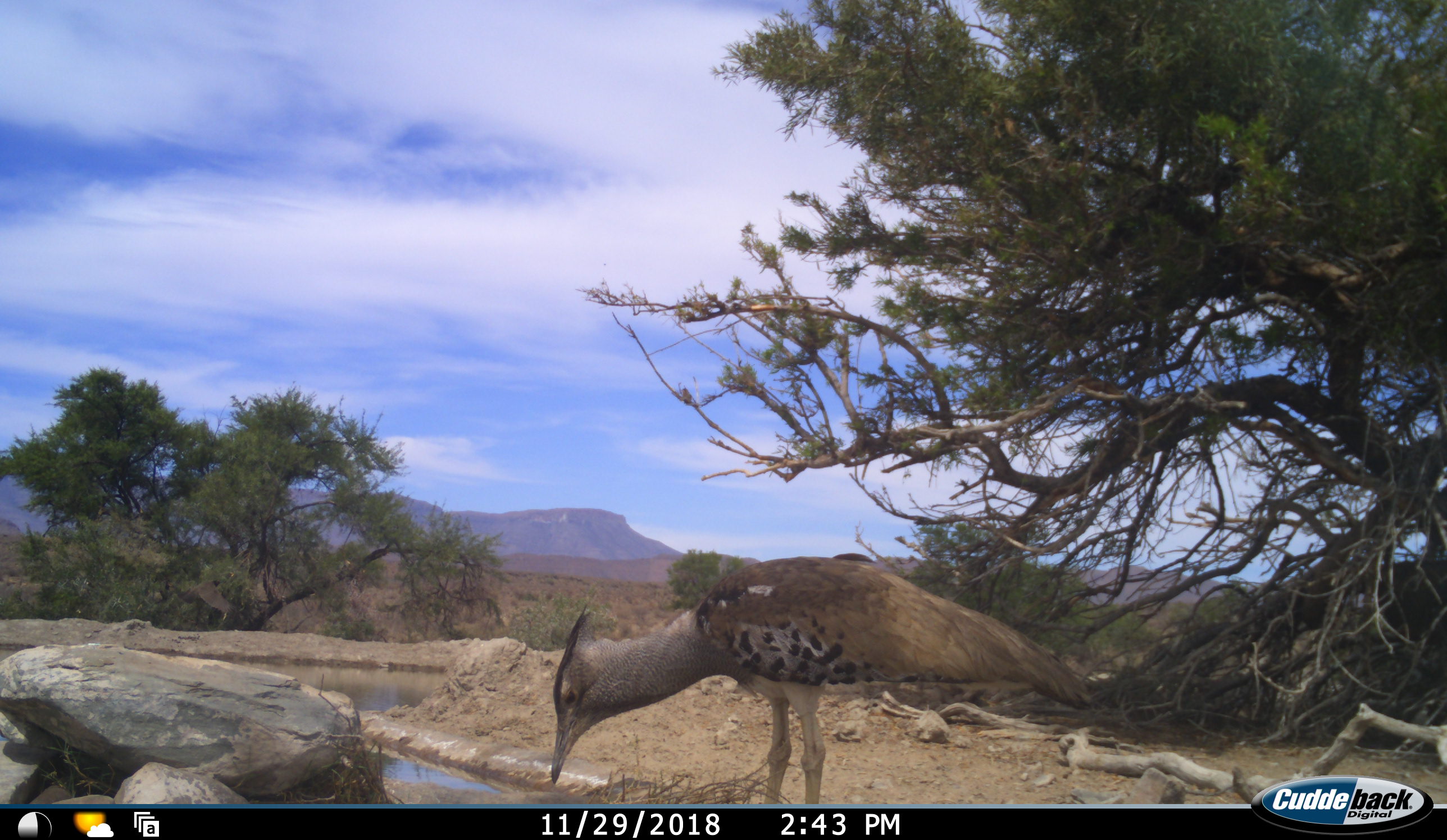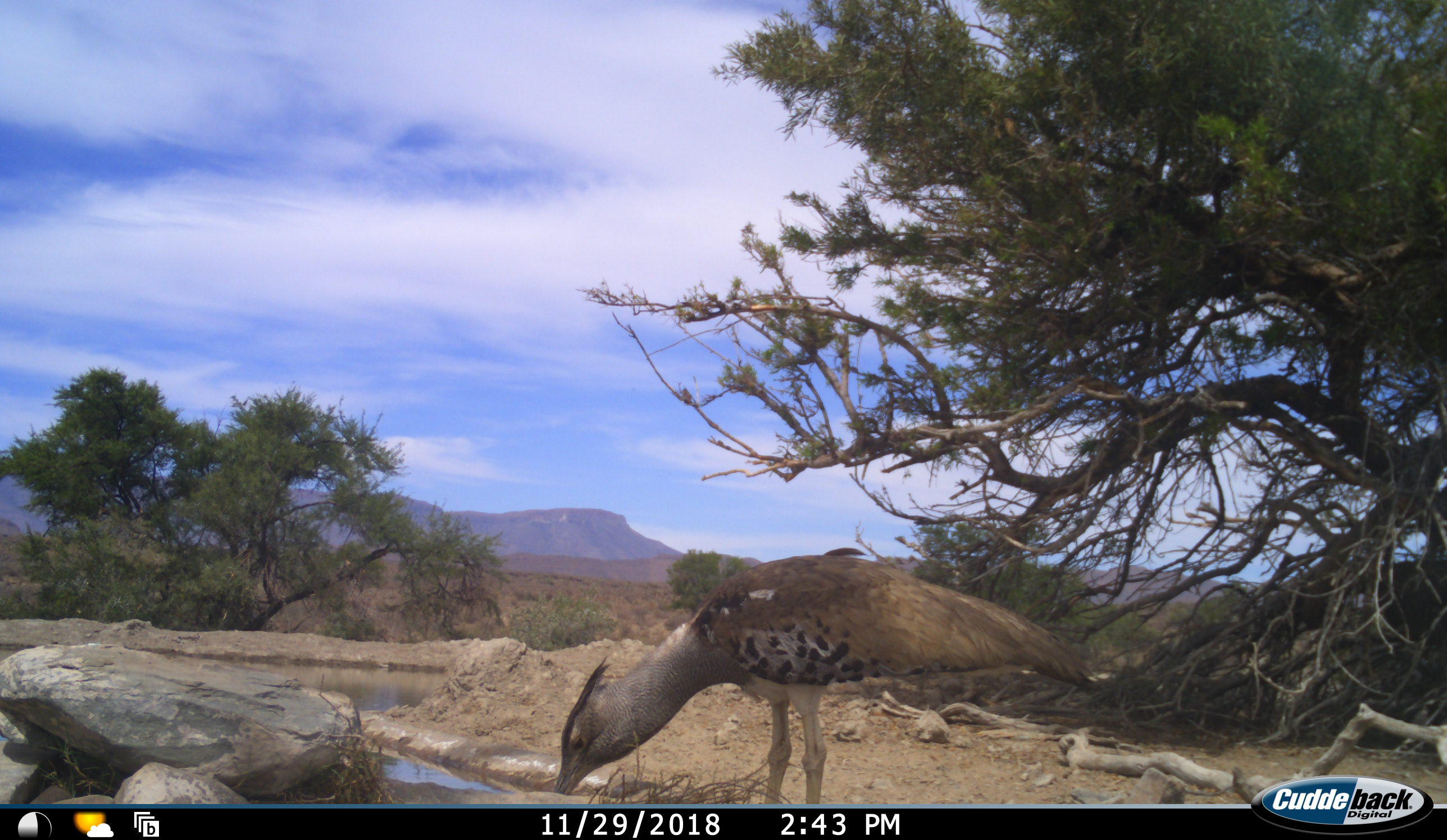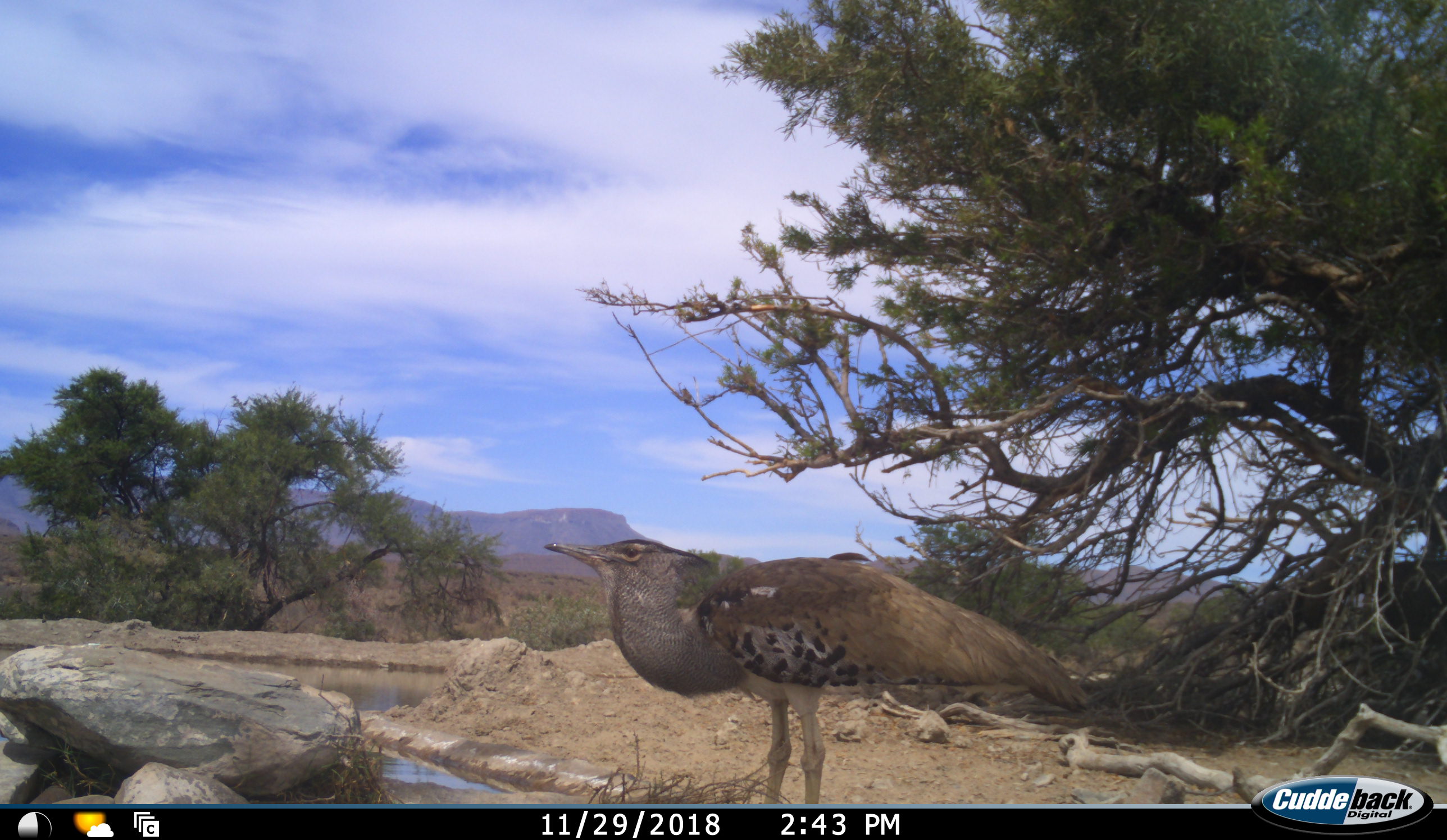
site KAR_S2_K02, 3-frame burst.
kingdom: Animalia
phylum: Chordata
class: Aves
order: Otidiformes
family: Otididae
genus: Ardeotis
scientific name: Ardeotis kori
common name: kori bustard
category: bustardkori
Bustardkori (kori bustard) (Ardeotis kori), count 1. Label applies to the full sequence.